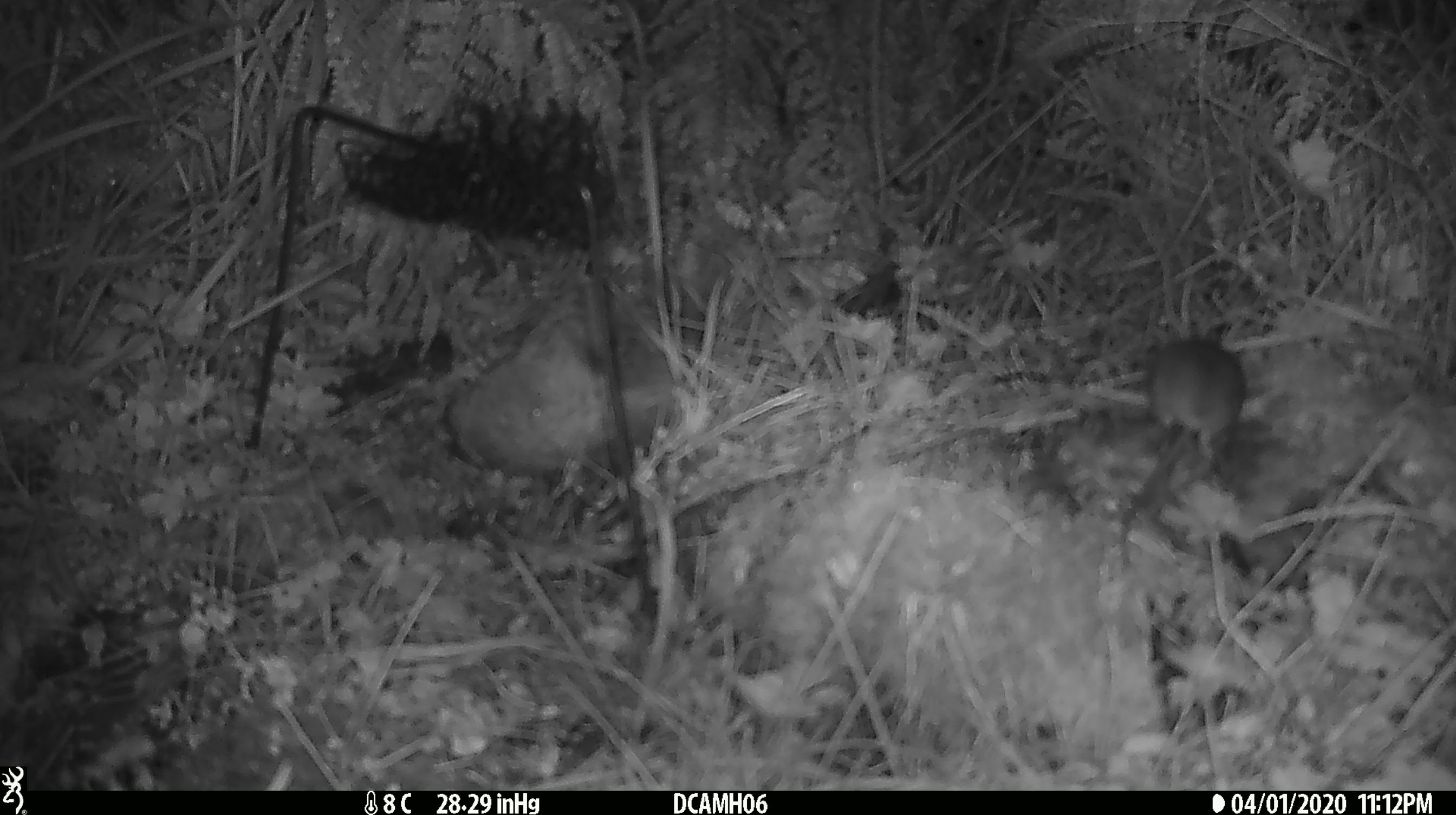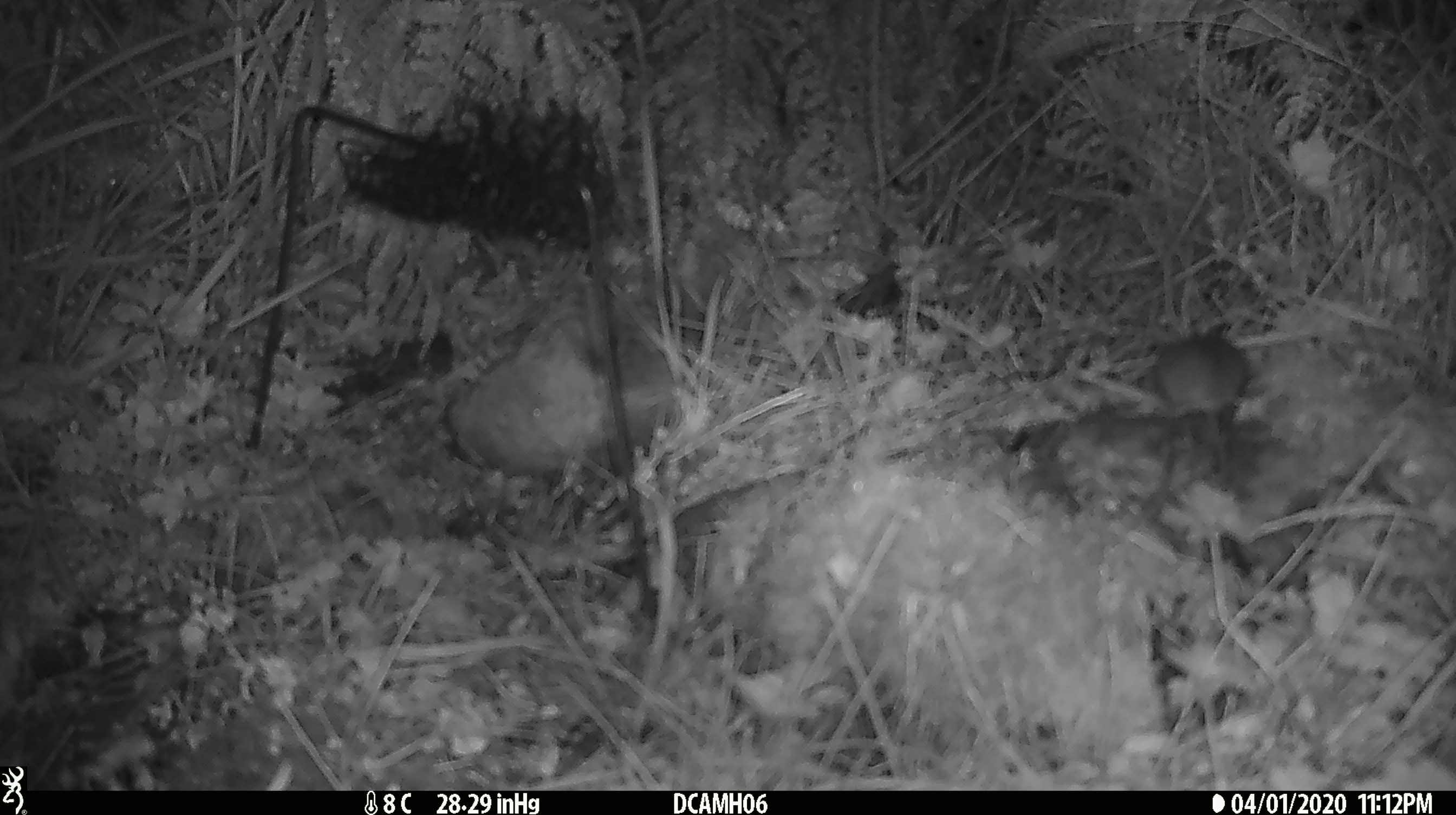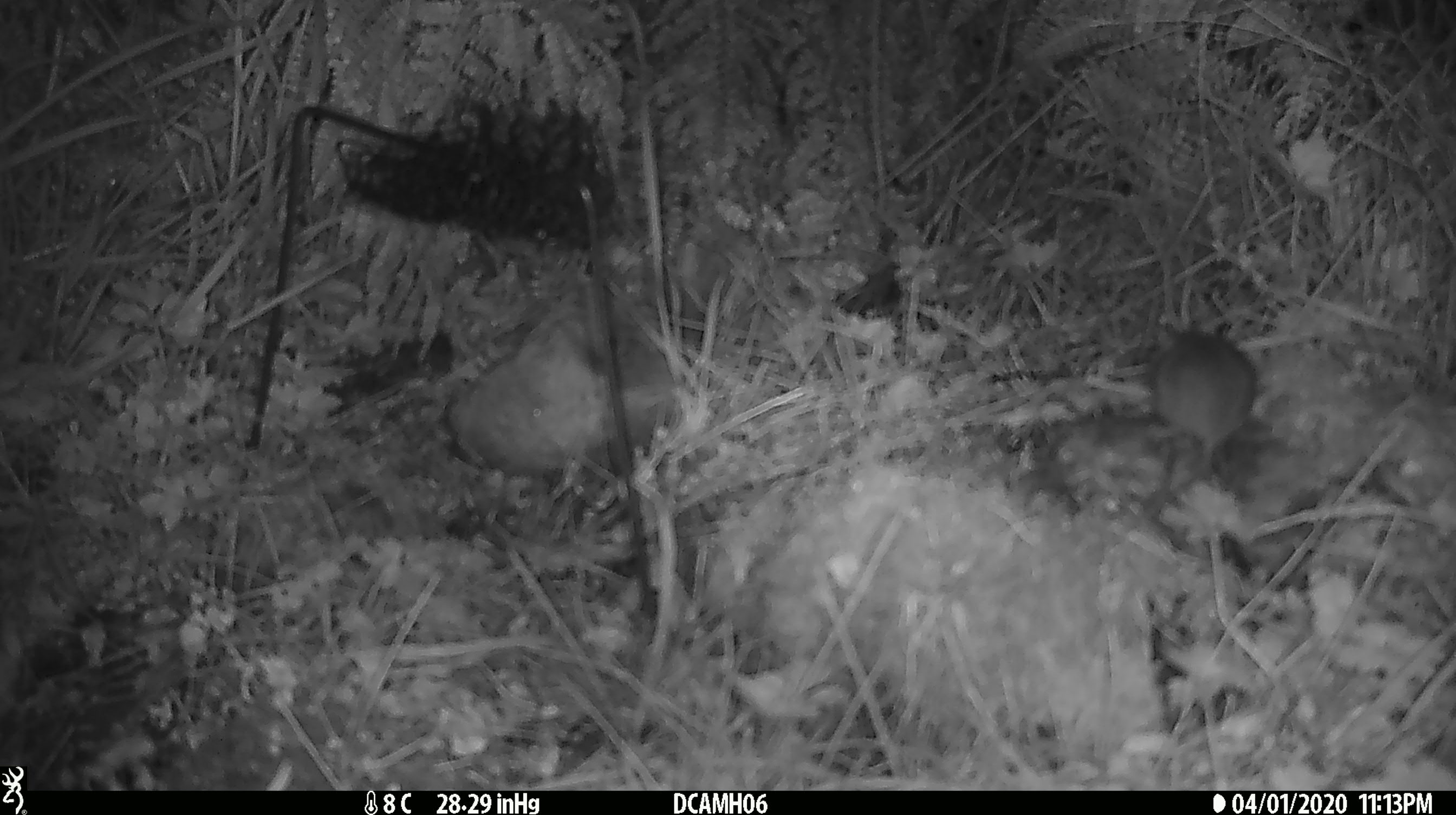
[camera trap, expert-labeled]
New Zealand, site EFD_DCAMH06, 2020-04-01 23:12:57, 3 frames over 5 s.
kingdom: Animalia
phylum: Chordata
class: Mammalia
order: Rodentia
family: Muridae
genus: Mus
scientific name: Mus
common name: mouse